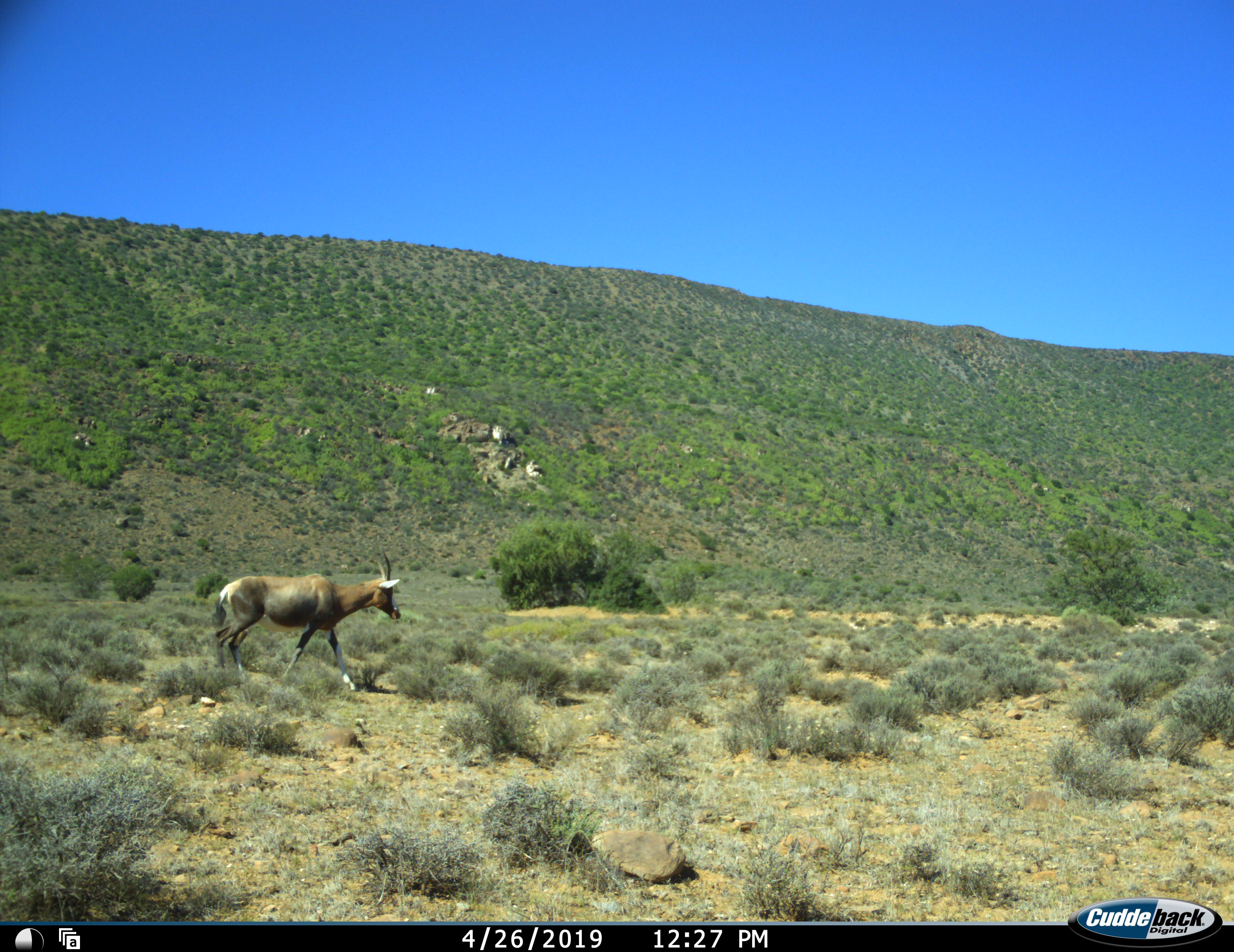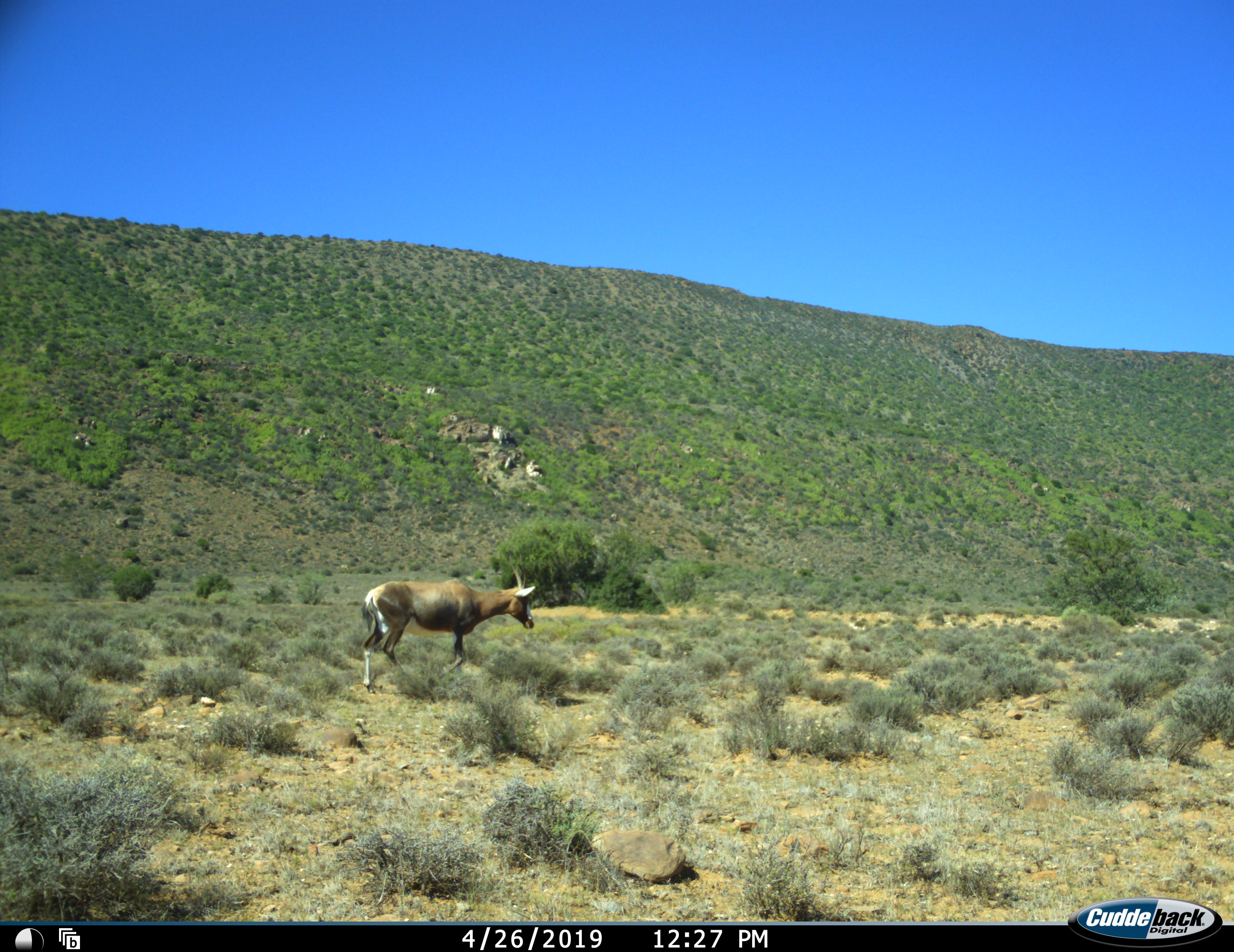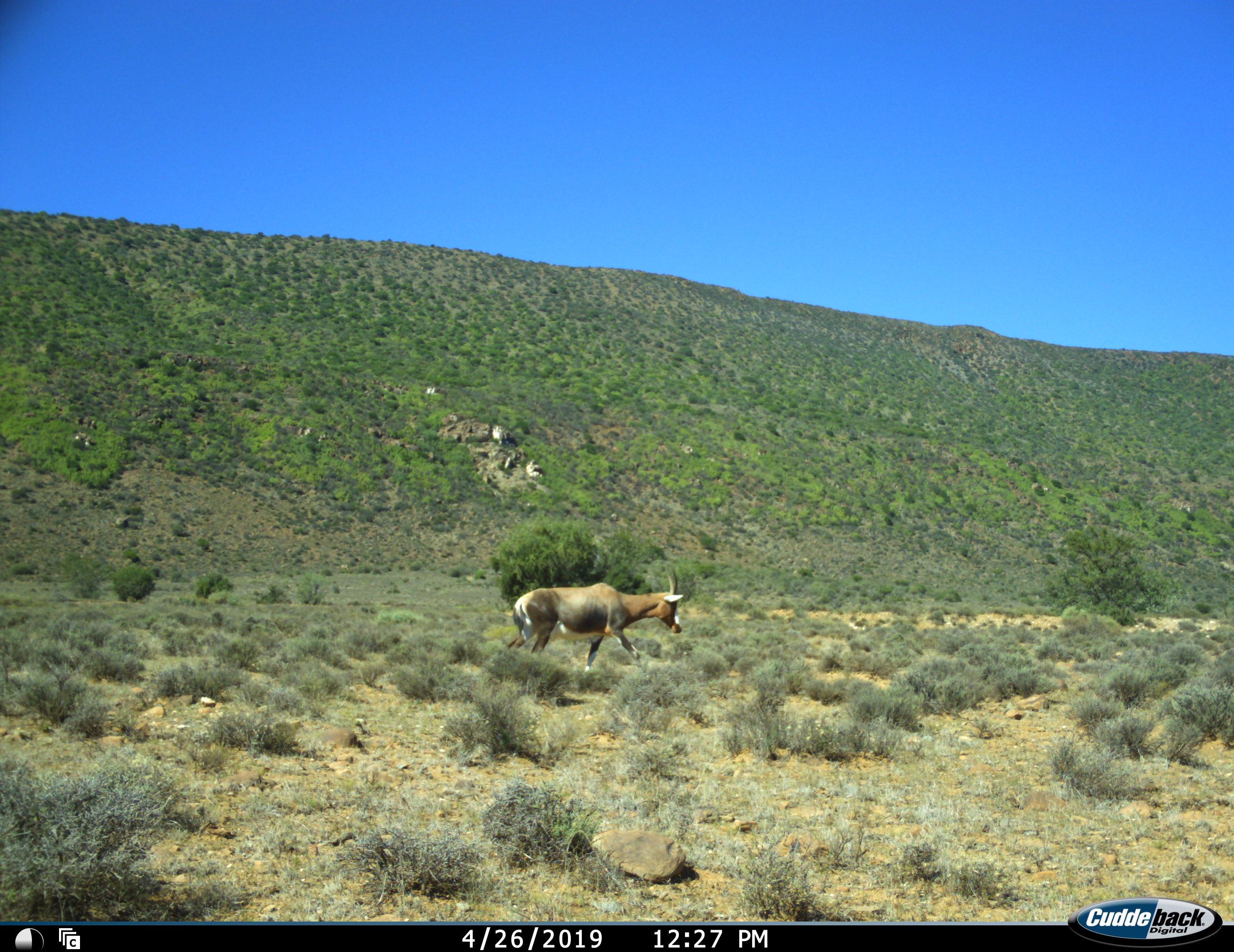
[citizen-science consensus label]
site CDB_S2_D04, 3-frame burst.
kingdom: Animalia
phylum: Chordata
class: Mammalia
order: Artiodactyla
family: Bovidae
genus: Damaliscus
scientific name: Damaliscus pygargus phillipsi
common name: blesbok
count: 1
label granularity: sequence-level